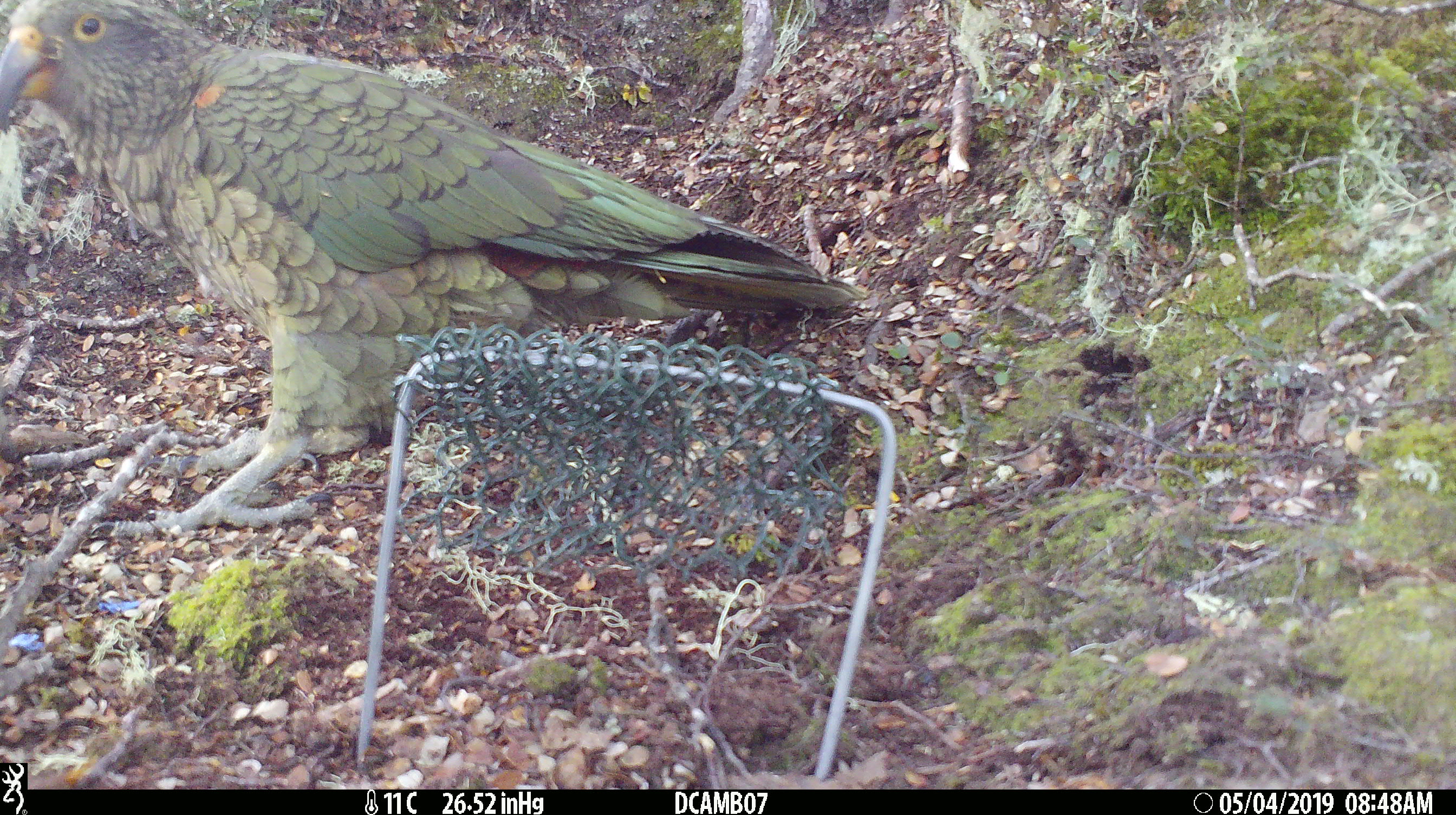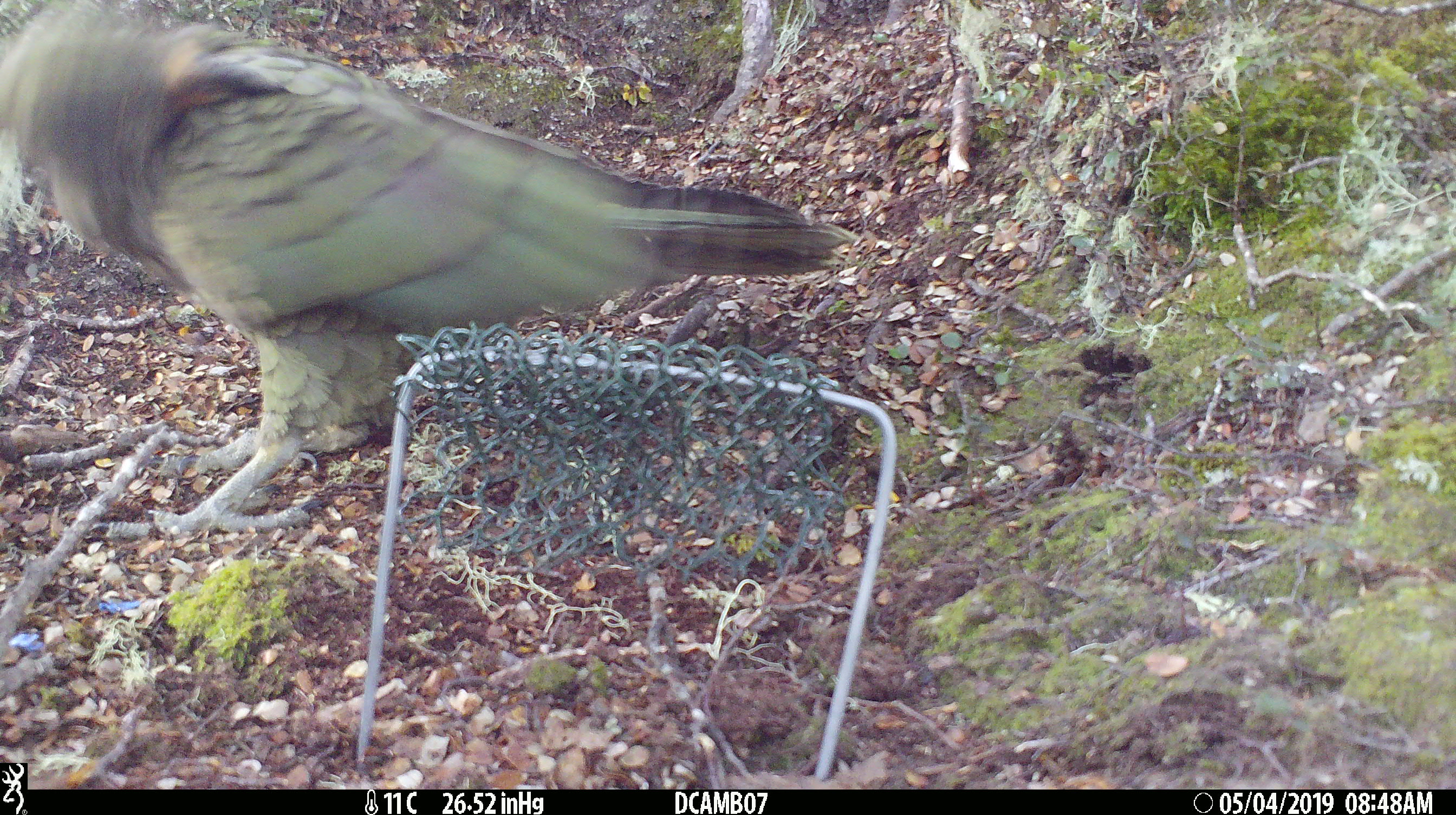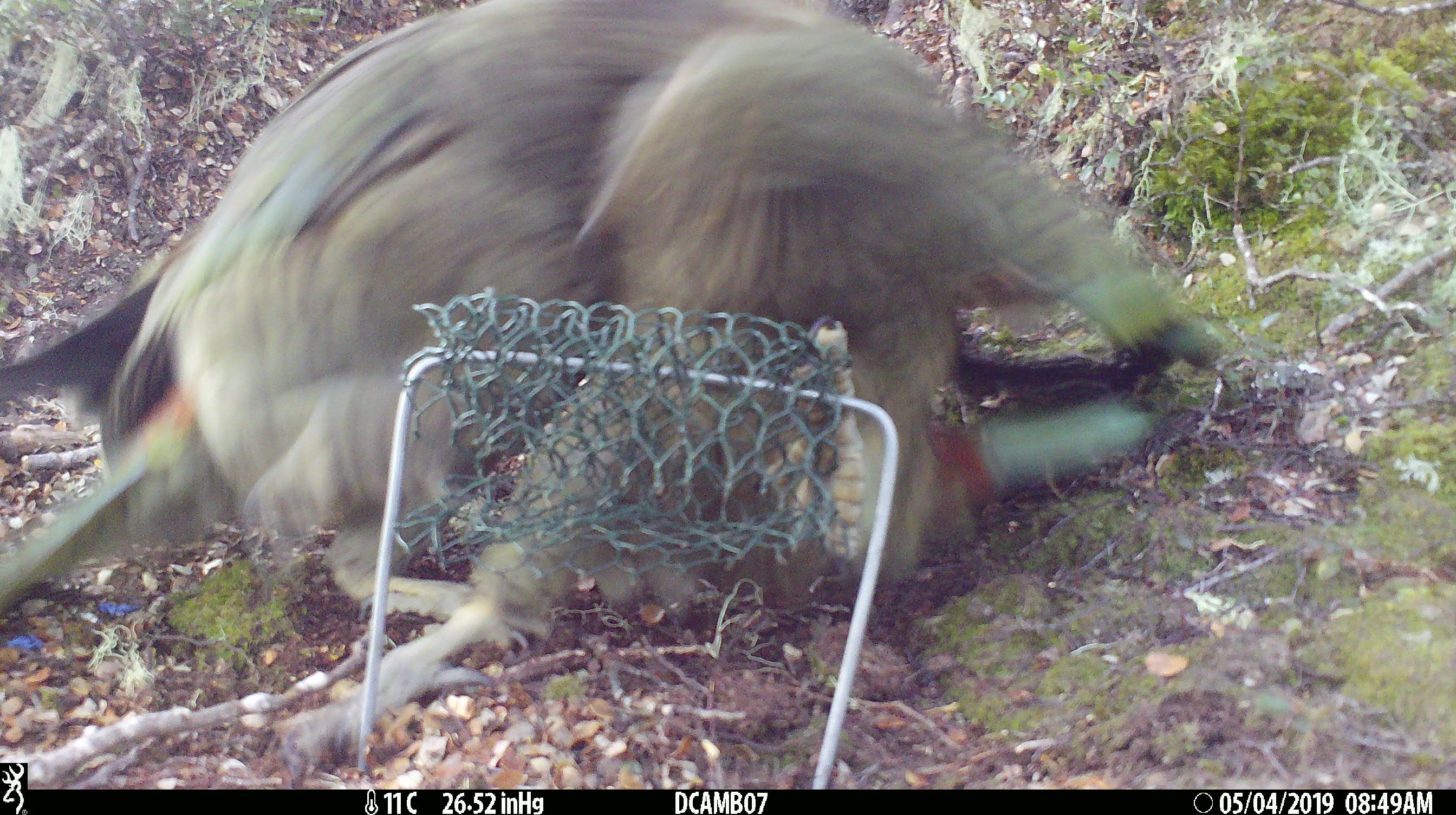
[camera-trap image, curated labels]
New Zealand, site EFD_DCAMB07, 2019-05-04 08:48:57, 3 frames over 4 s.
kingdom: Animalia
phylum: Chordata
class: Aves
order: Psittaciformes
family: Strigopidae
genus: Nestor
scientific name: Nestor notabilis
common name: kea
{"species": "kea (Nestor notabilis)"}